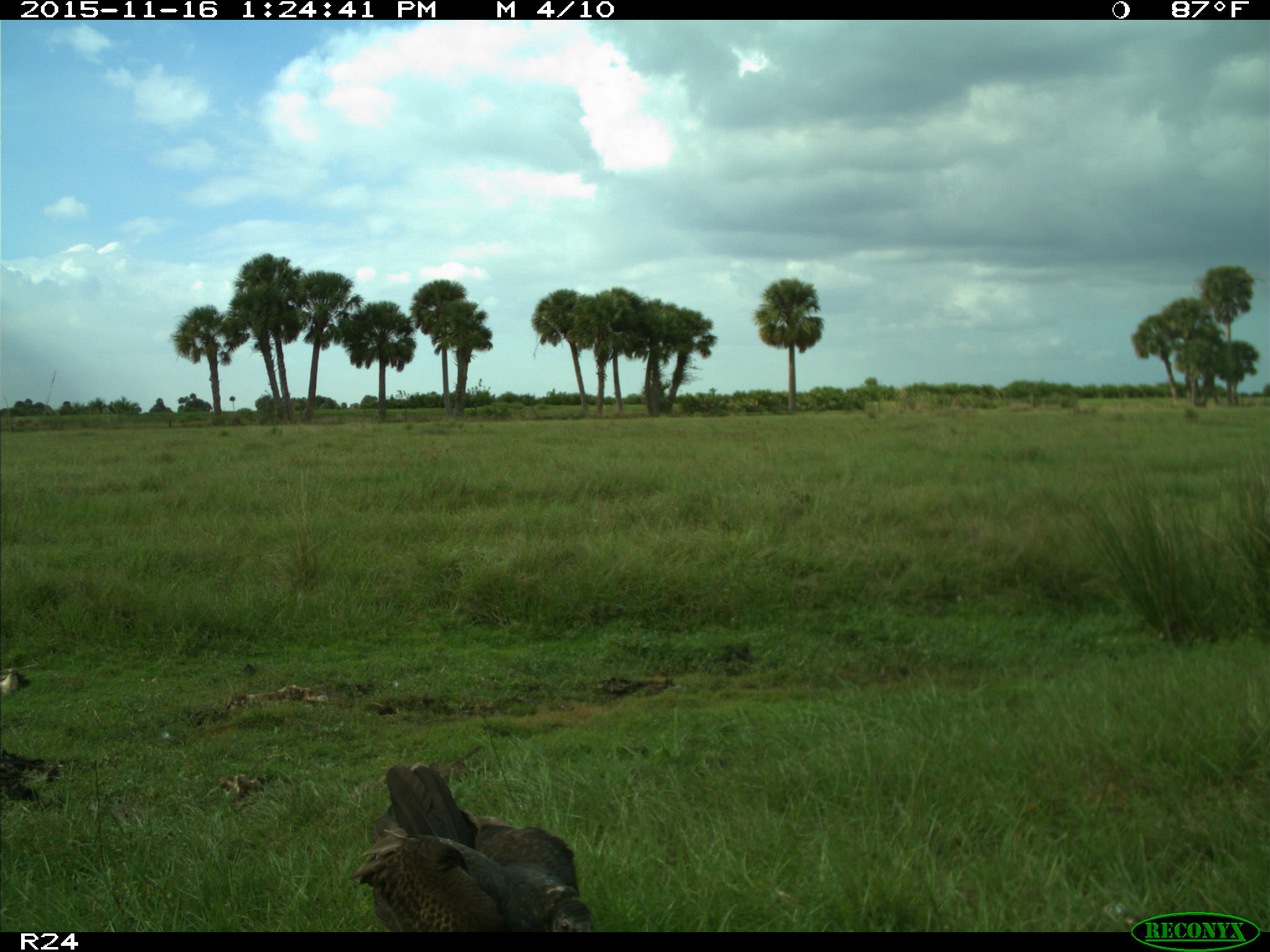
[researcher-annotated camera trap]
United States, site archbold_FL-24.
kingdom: Animalia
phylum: Chordata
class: Aves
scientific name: Aves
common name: birds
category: unidentified bird